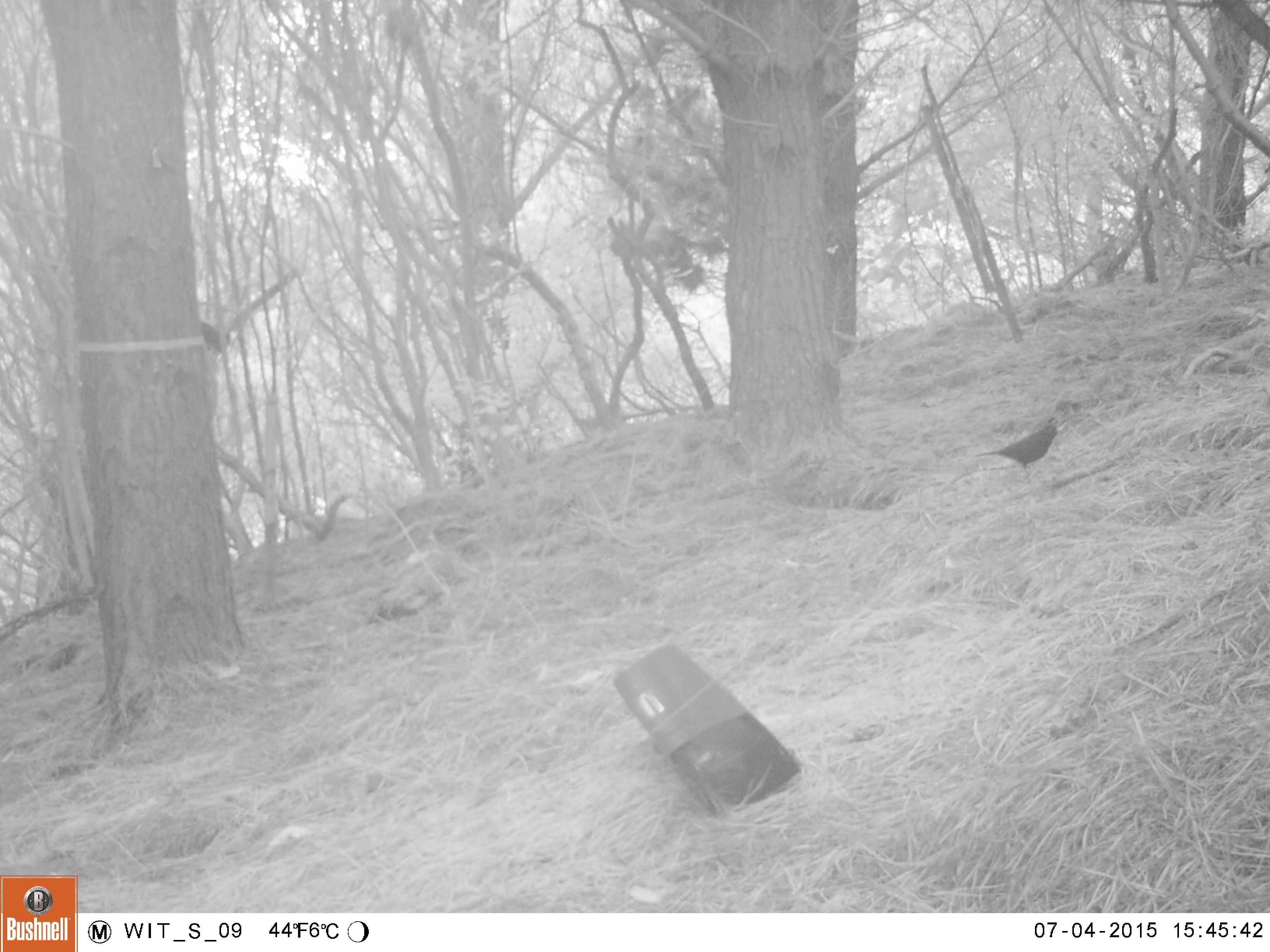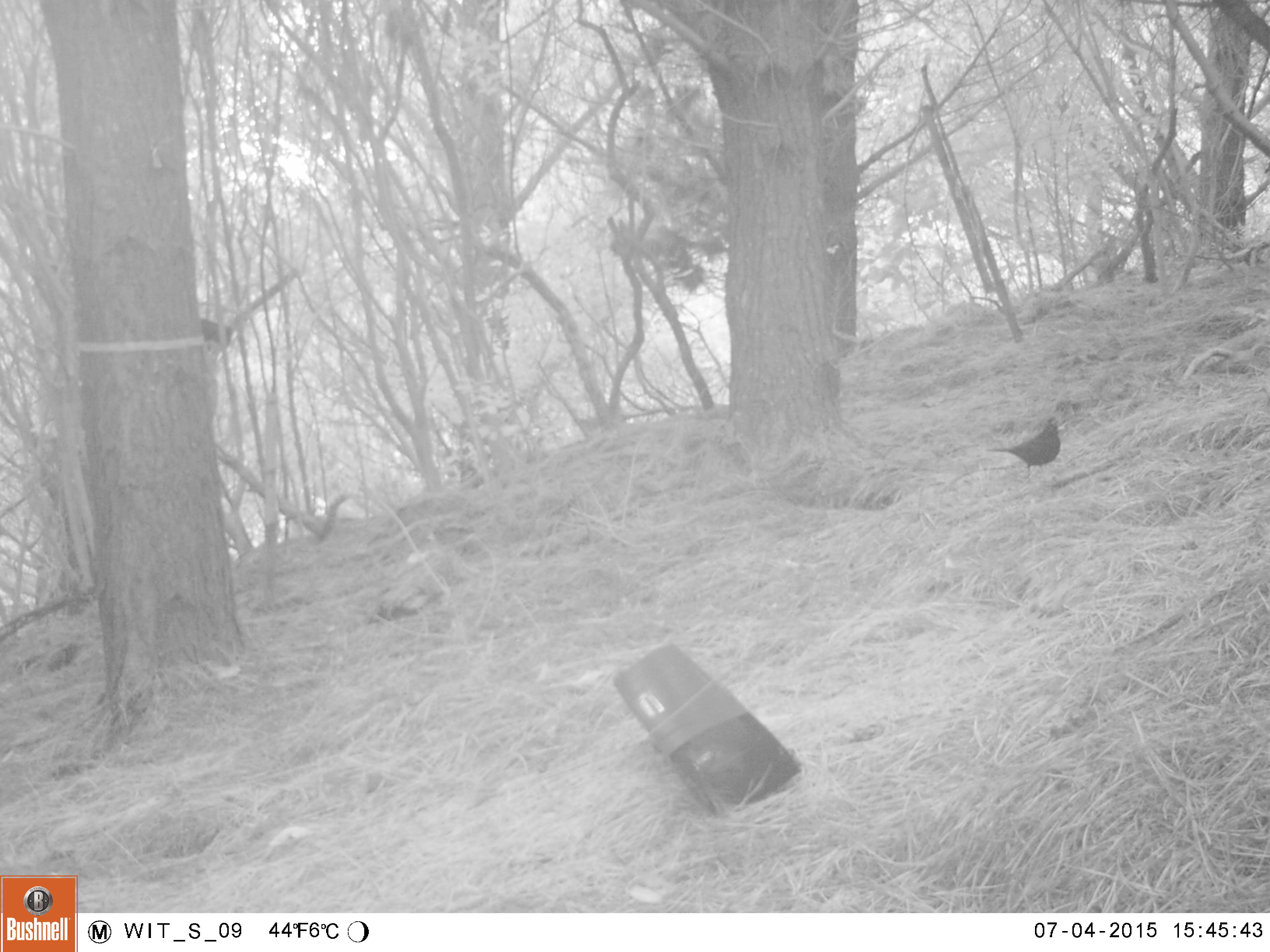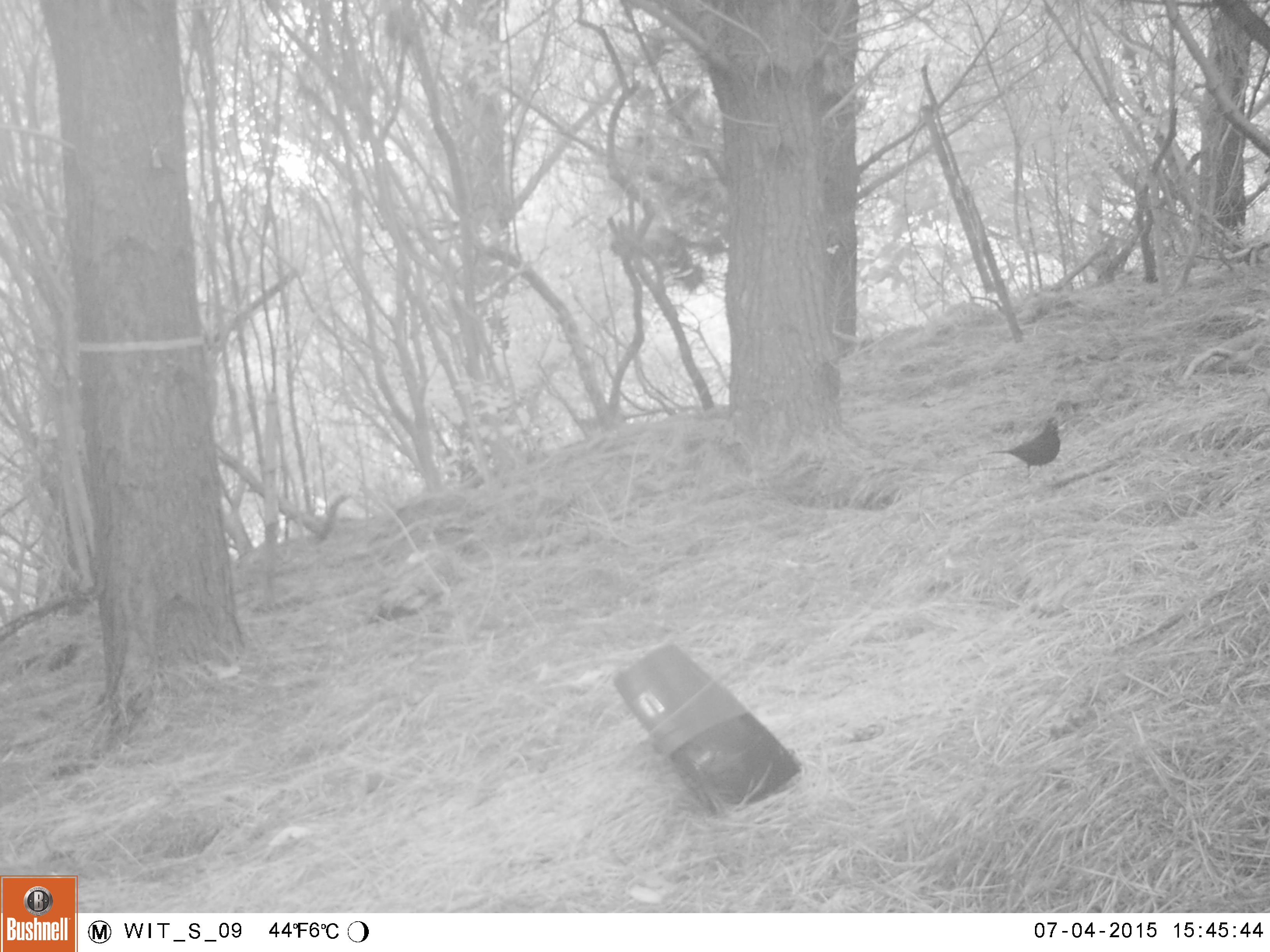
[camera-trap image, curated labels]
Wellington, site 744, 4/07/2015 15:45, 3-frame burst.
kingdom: Animalia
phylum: Chordata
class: Aves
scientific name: Aves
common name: bird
Bird (Aves).